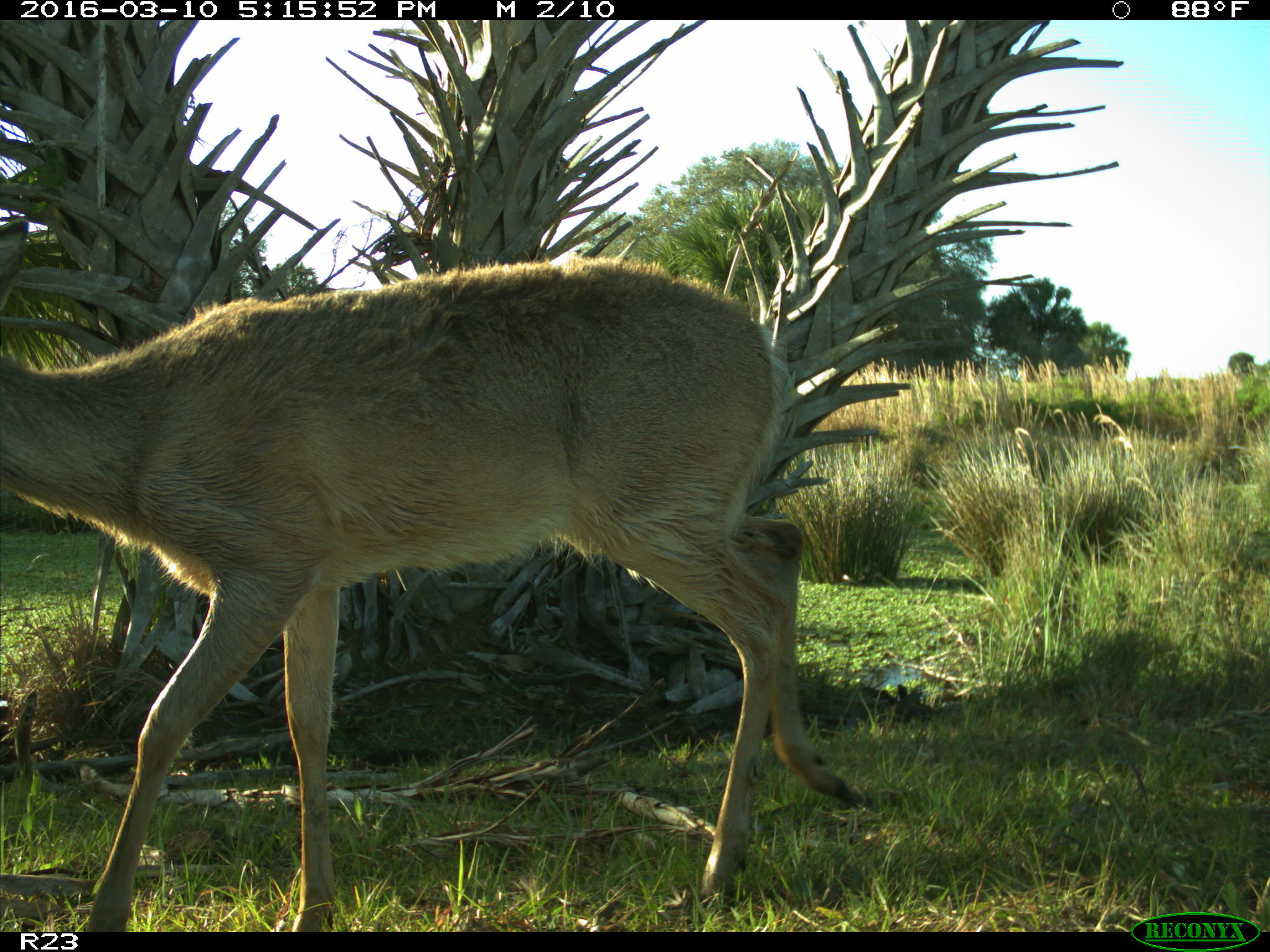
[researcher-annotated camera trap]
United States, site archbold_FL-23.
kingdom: Animalia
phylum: Chordata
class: Mammalia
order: Artiodactyla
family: Cervidae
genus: Odocoileus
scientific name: Odocoileus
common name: deer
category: unidentified deer